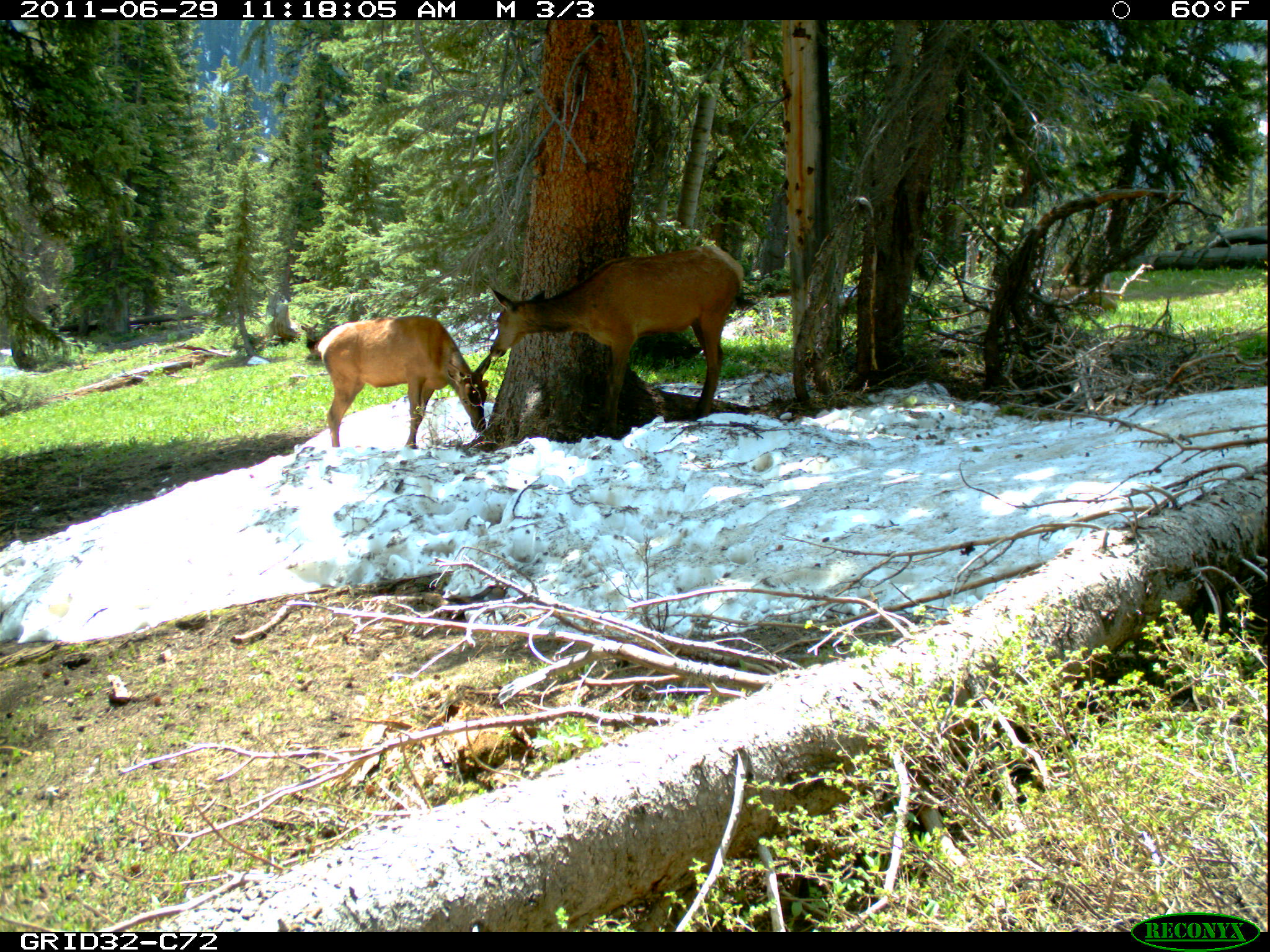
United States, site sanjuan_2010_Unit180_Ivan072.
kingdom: Animalia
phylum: Chordata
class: Mammalia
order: Artiodactyla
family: Cervidae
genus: Cervus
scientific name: Cervus elaphus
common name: red deer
Cervus elaphus (red deer).